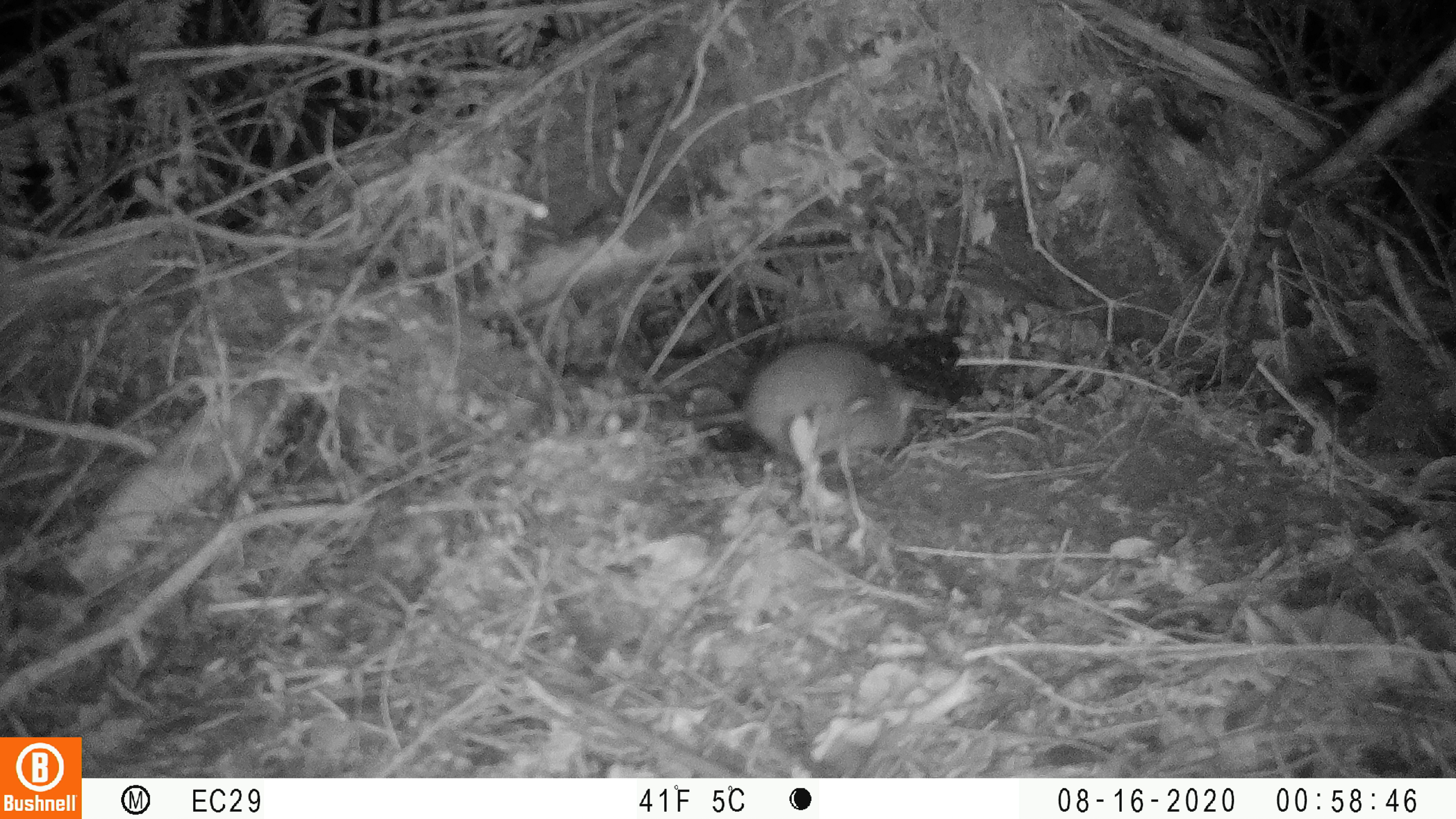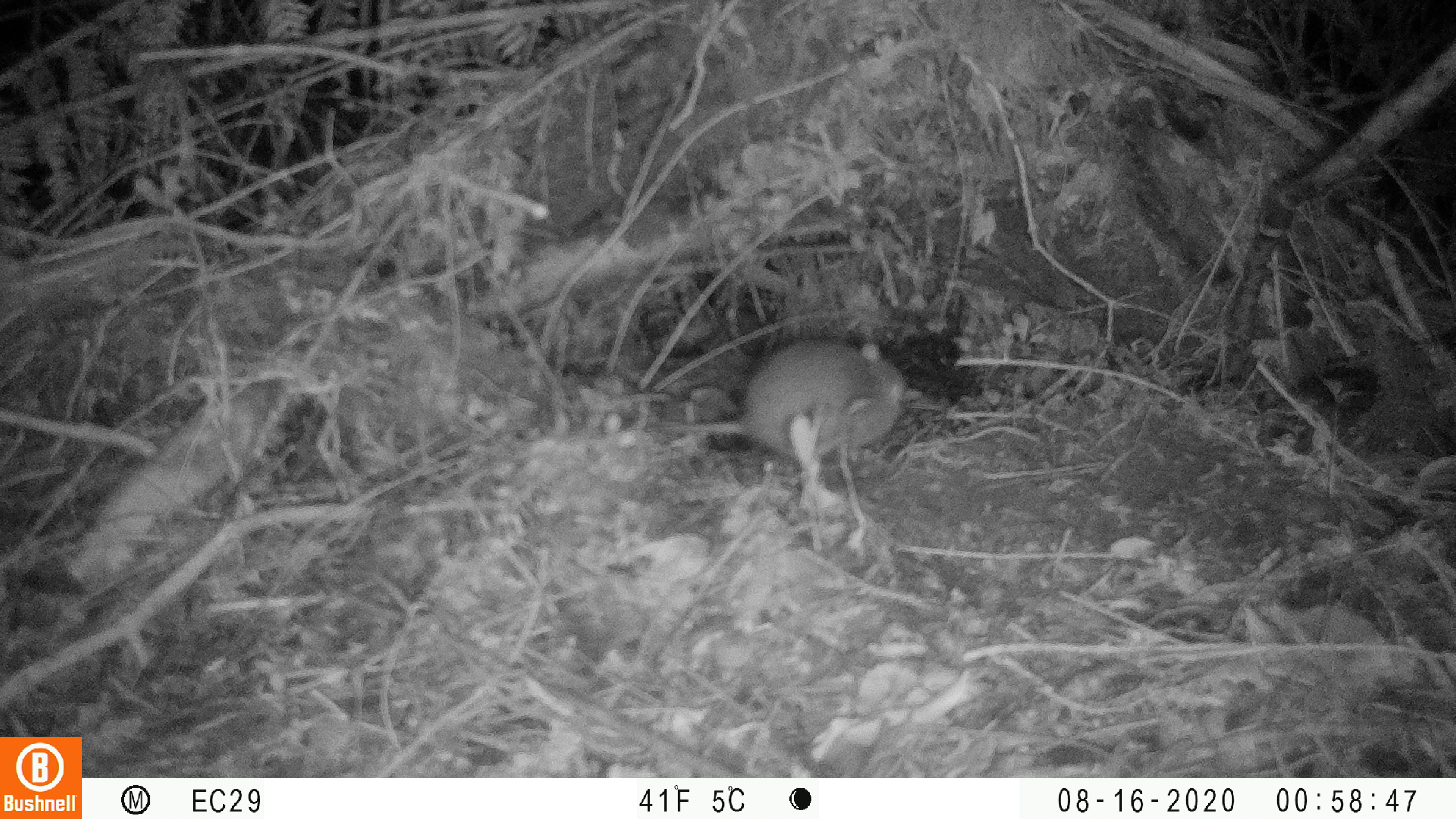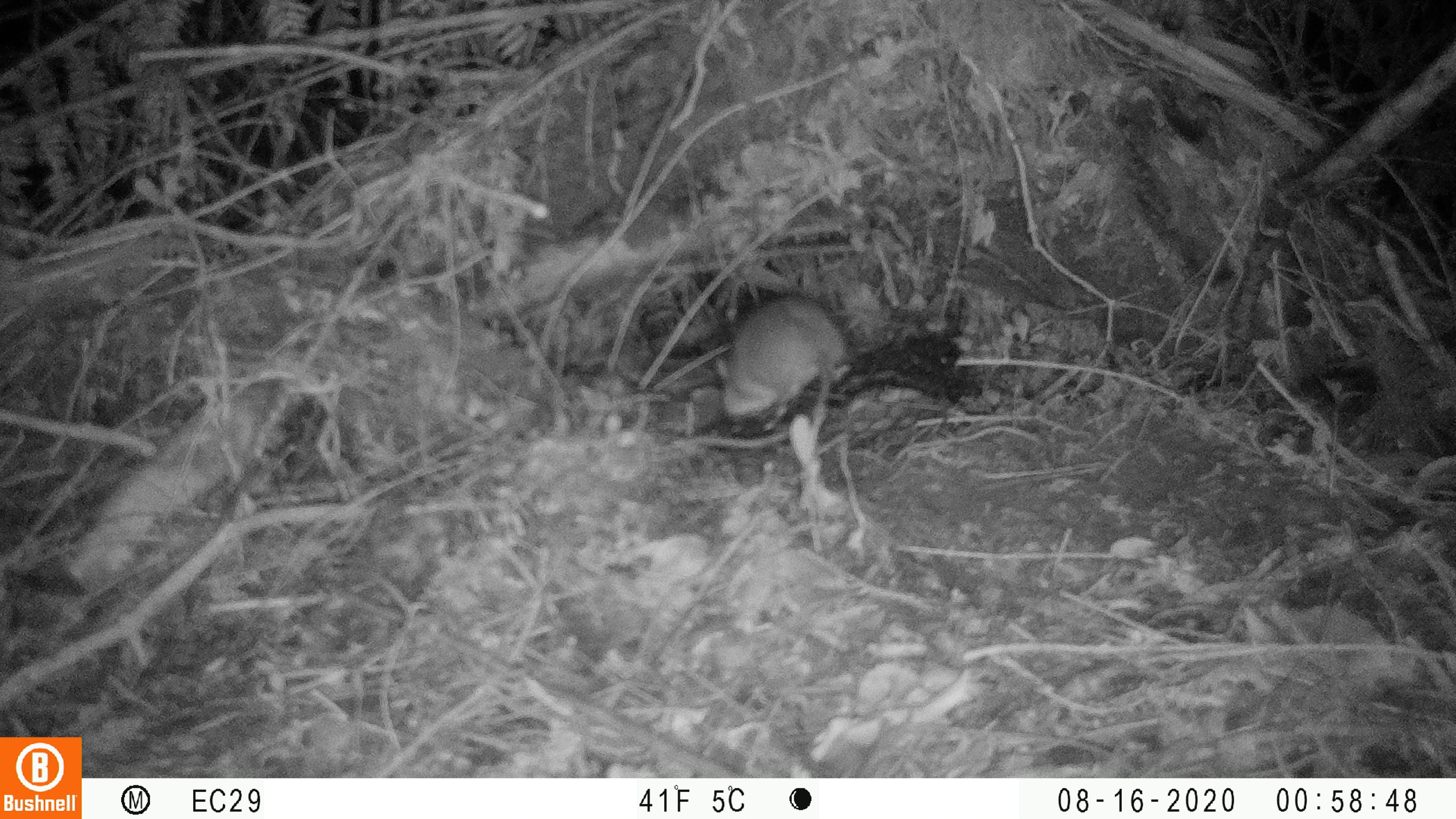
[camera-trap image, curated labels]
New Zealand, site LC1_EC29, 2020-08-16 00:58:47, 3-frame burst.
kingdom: Animalia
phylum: Chordata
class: Mammalia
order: Rodentia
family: Muridae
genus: Rattus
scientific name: Rattus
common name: rat